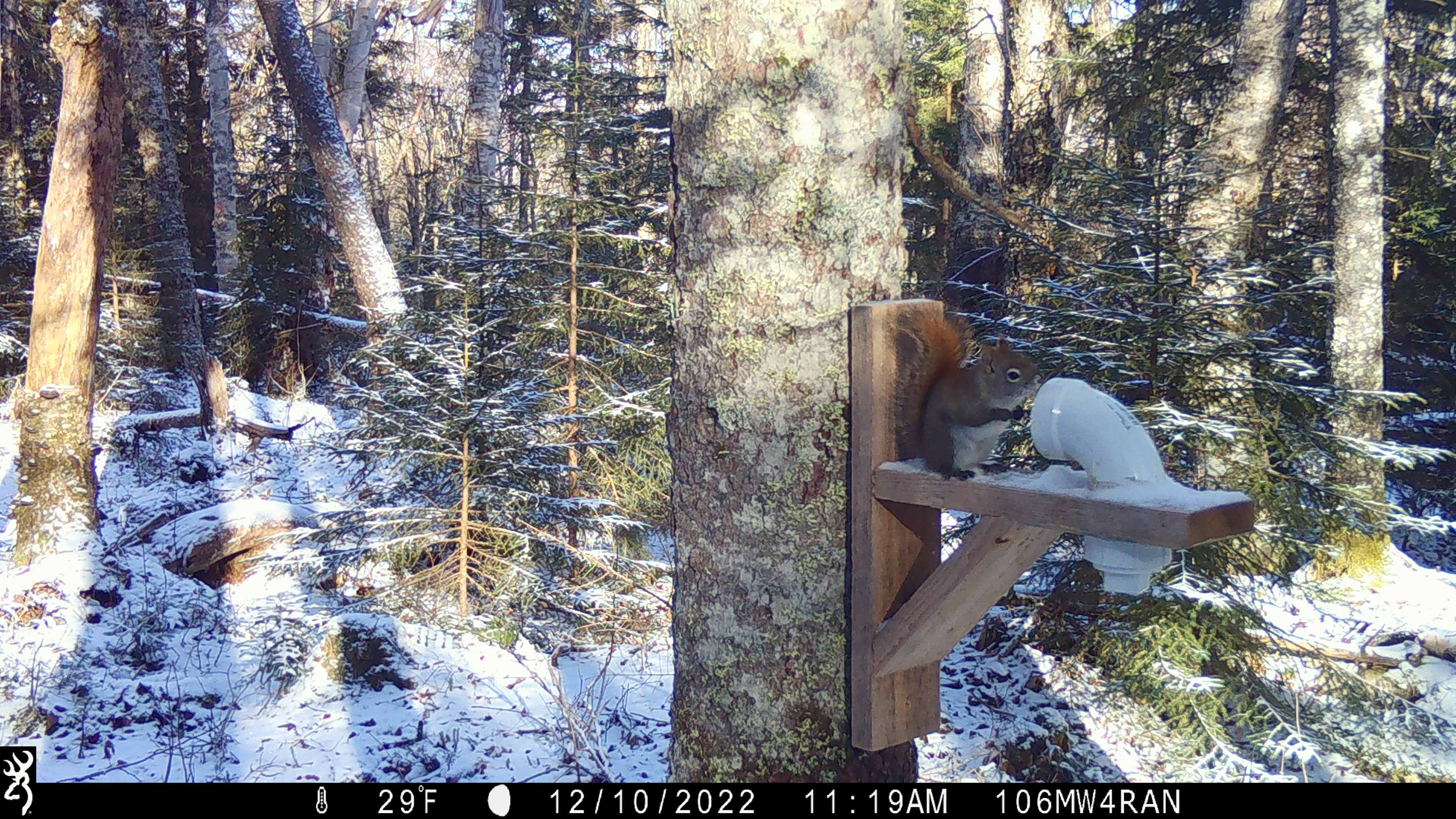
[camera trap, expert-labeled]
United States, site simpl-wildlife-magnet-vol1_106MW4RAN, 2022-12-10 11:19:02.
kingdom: Animalia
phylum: Chordata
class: Mammalia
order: Rodentia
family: Sciuridae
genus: Tamiasciurus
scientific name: Tamiasciurus hudsonicus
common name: red squirrel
Red squirrel (Tamiasciurus hudsonicus).